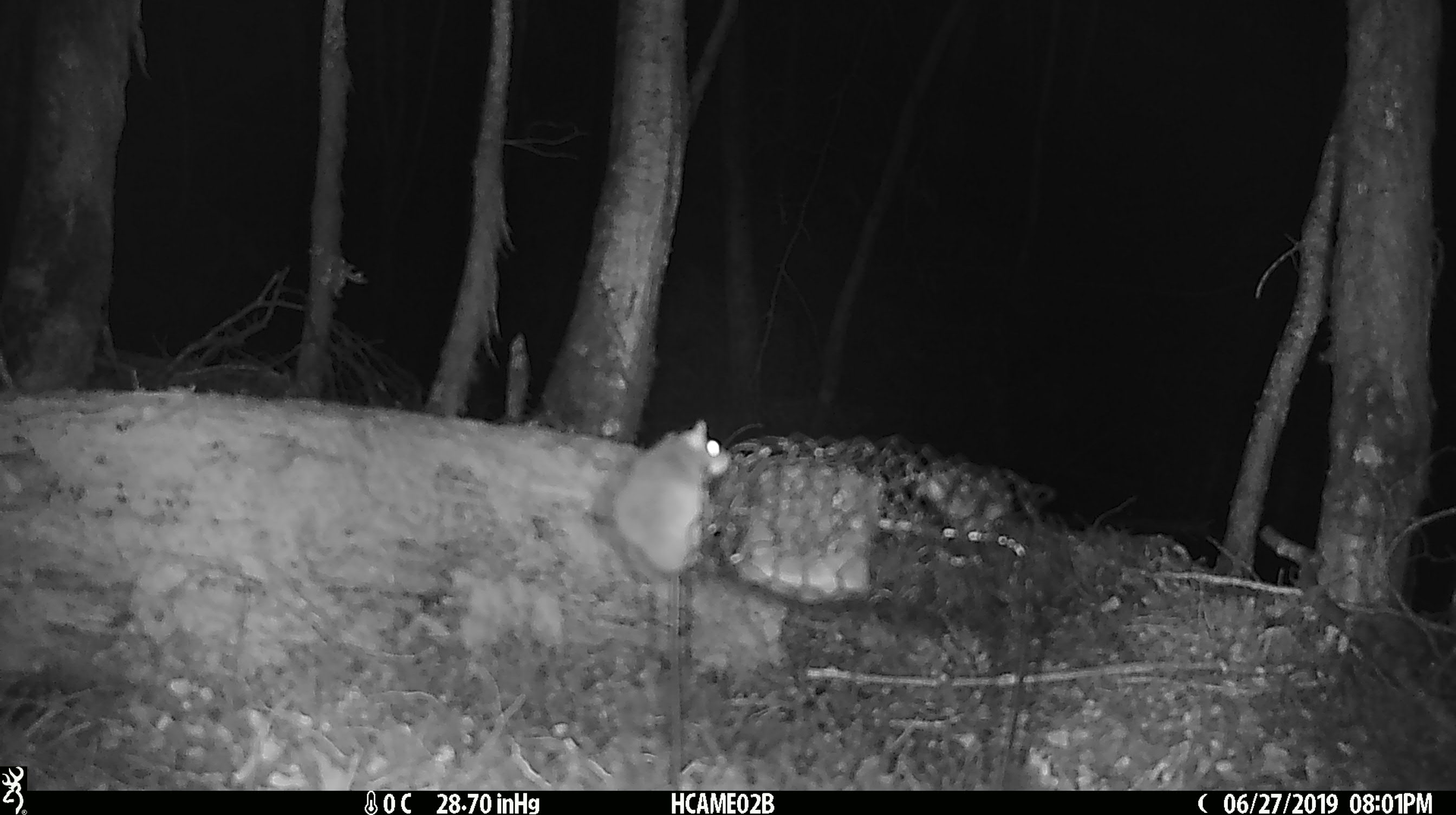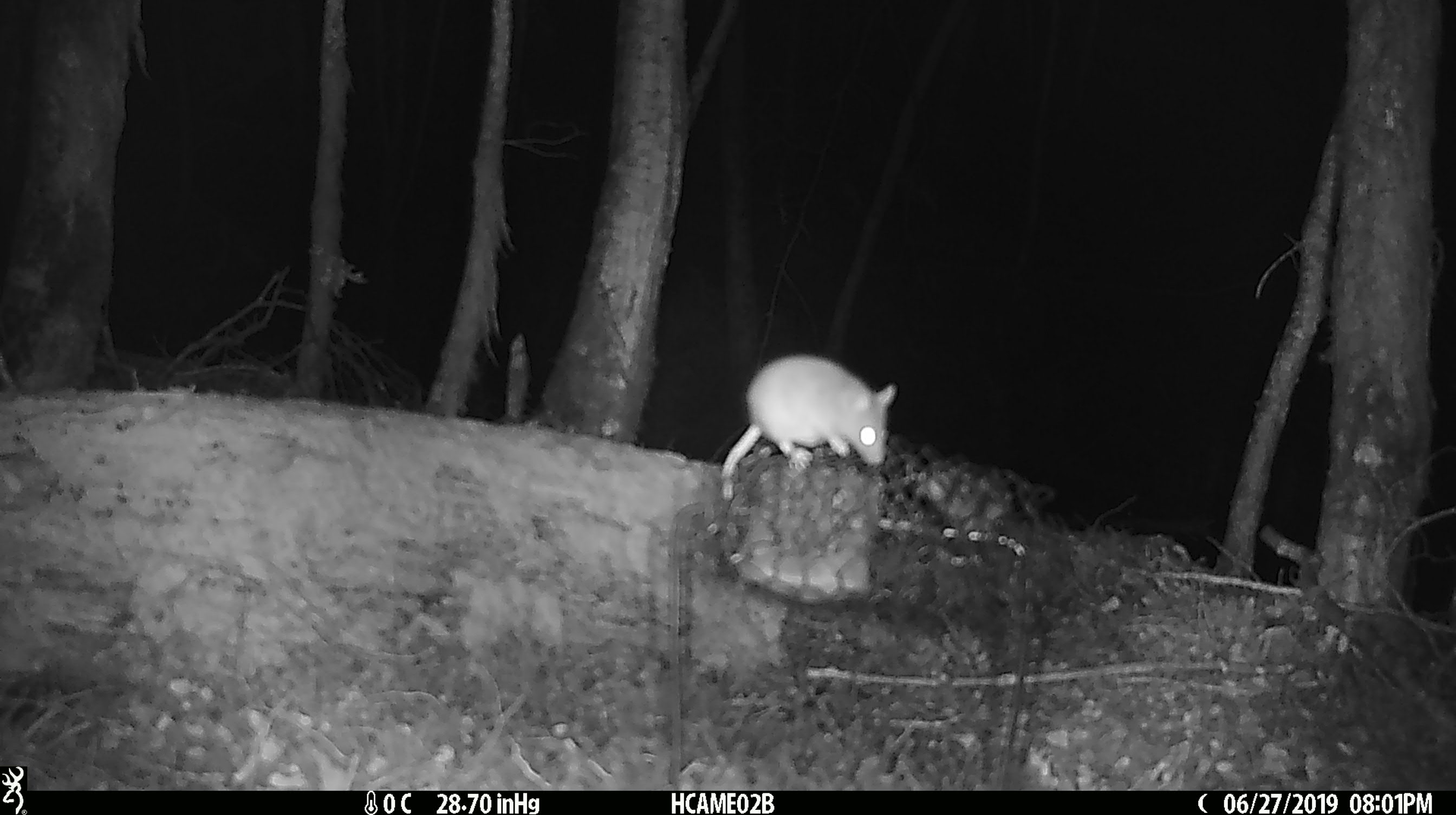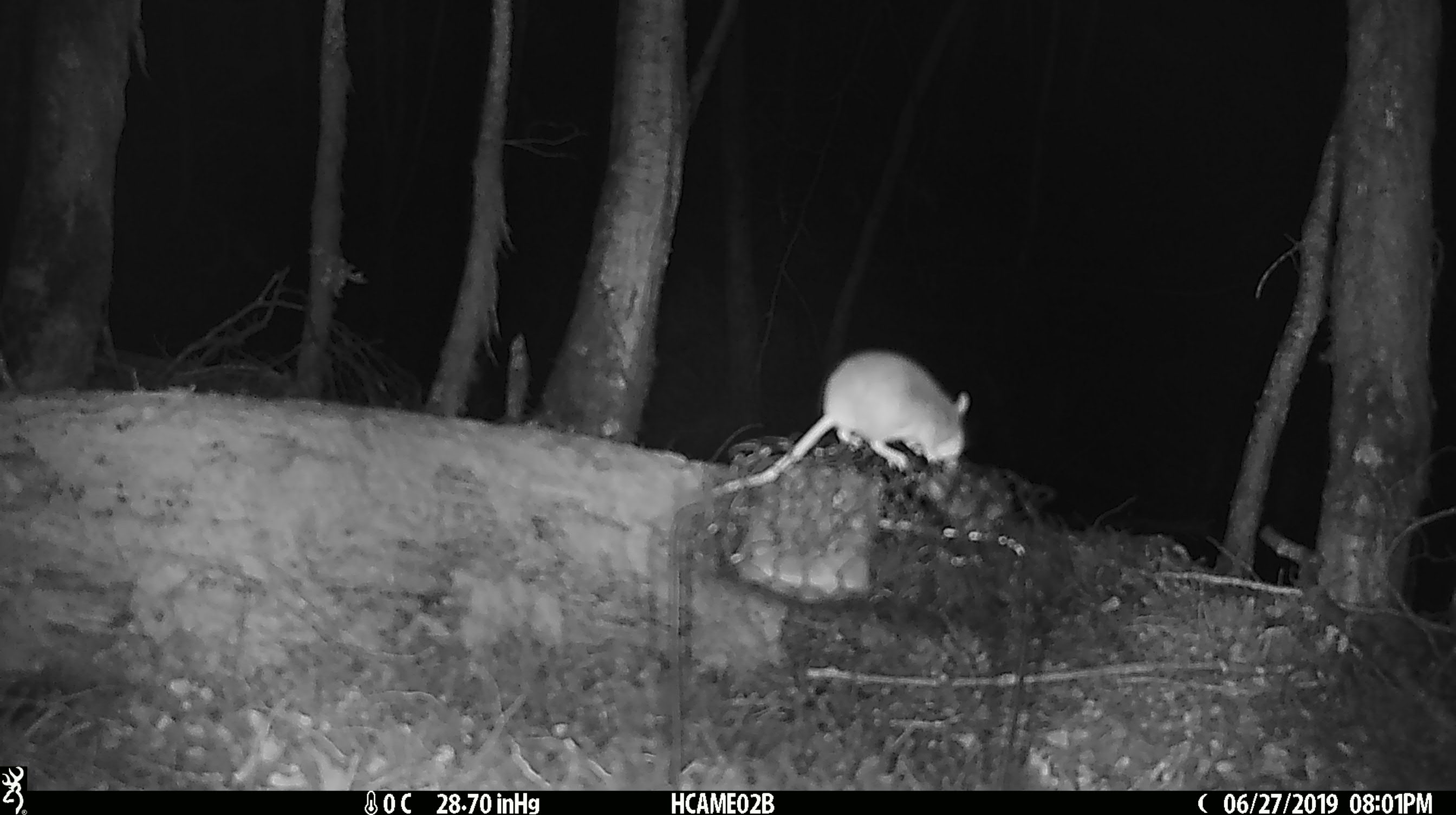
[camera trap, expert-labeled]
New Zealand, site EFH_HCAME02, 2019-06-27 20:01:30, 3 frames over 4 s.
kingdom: Animalia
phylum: Chordata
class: Mammalia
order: Rodentia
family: Muridae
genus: Mus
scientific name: Mus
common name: mouse